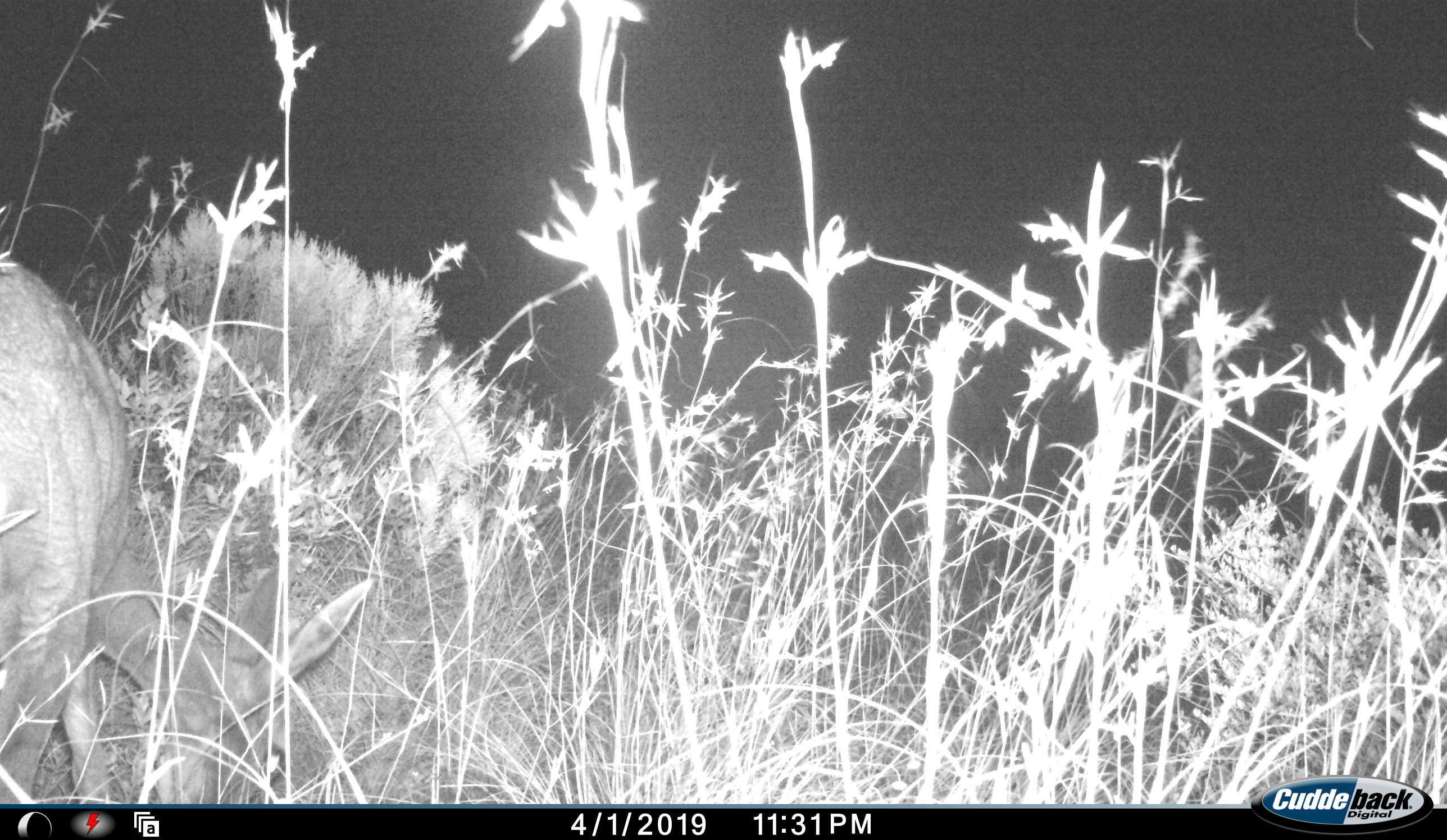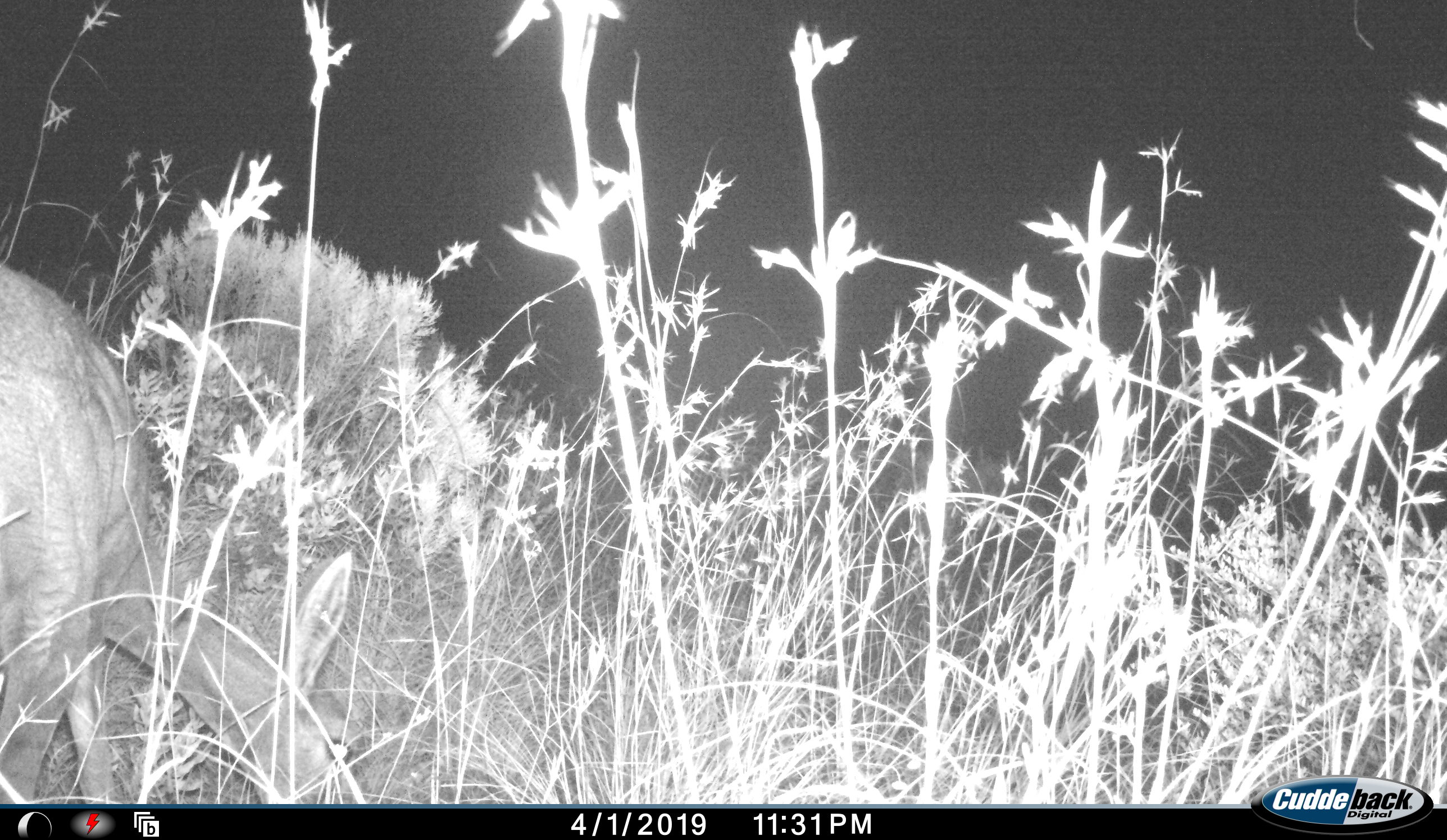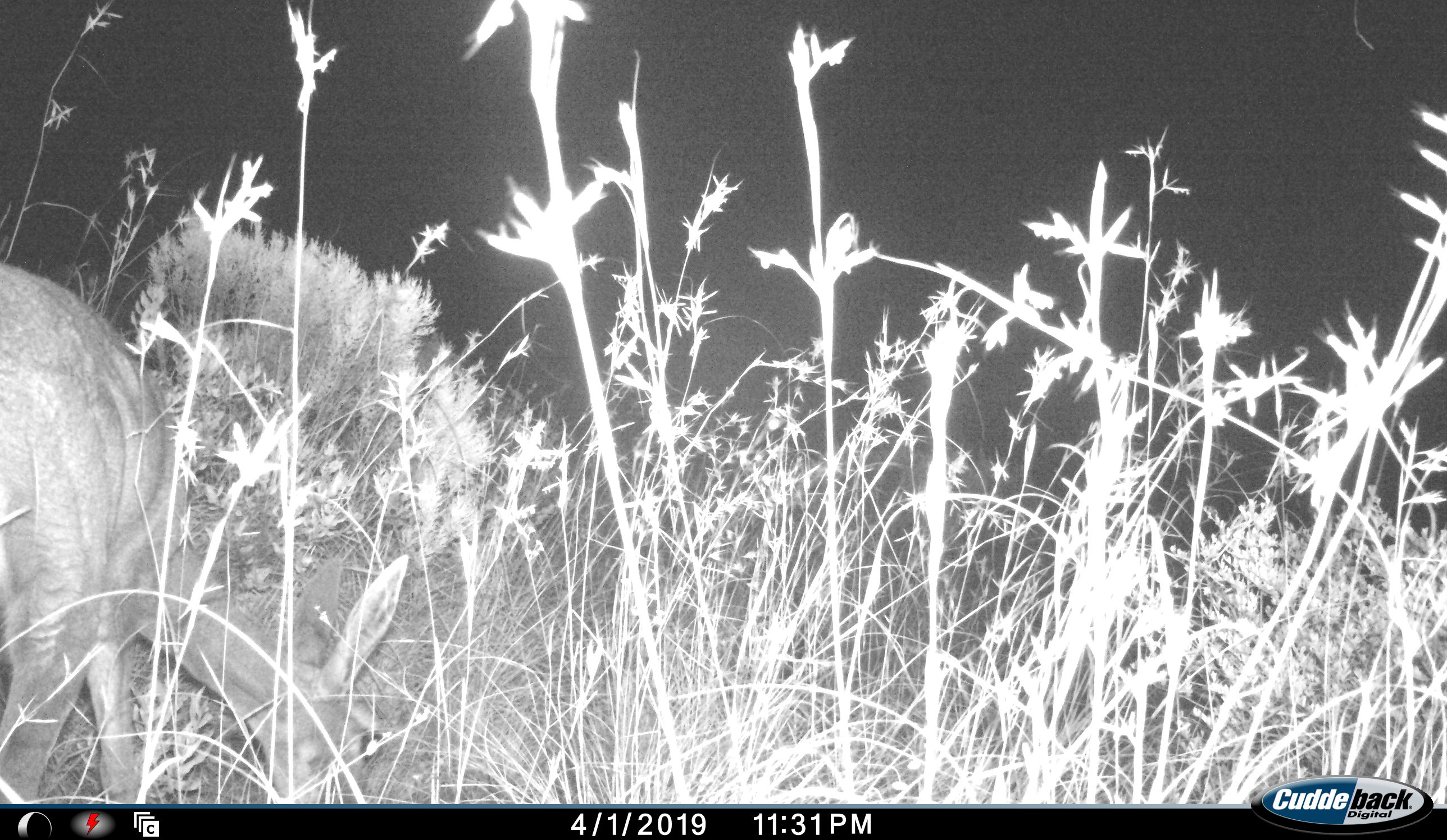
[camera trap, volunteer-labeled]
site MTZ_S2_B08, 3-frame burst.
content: unidentified animal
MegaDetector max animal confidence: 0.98